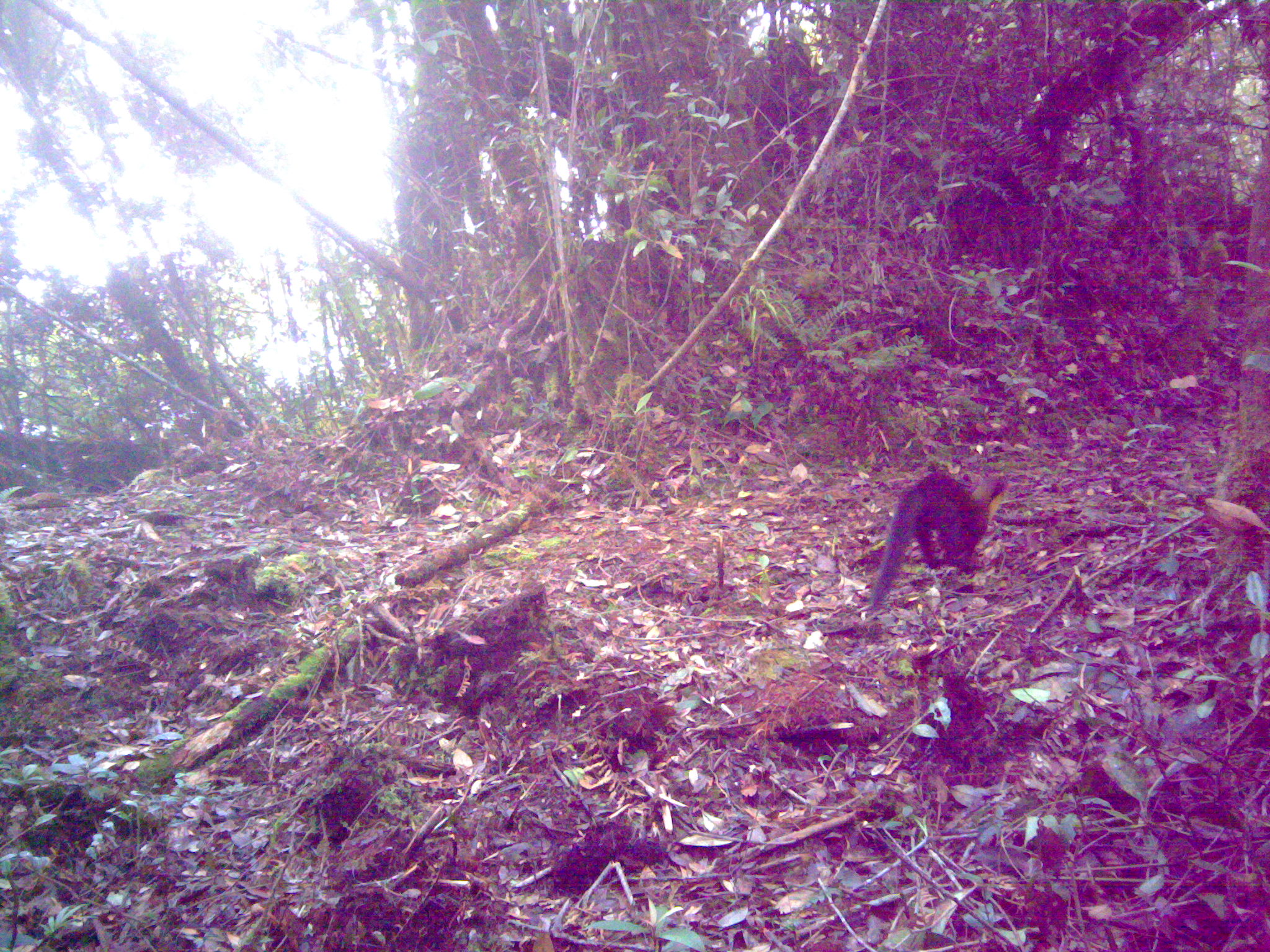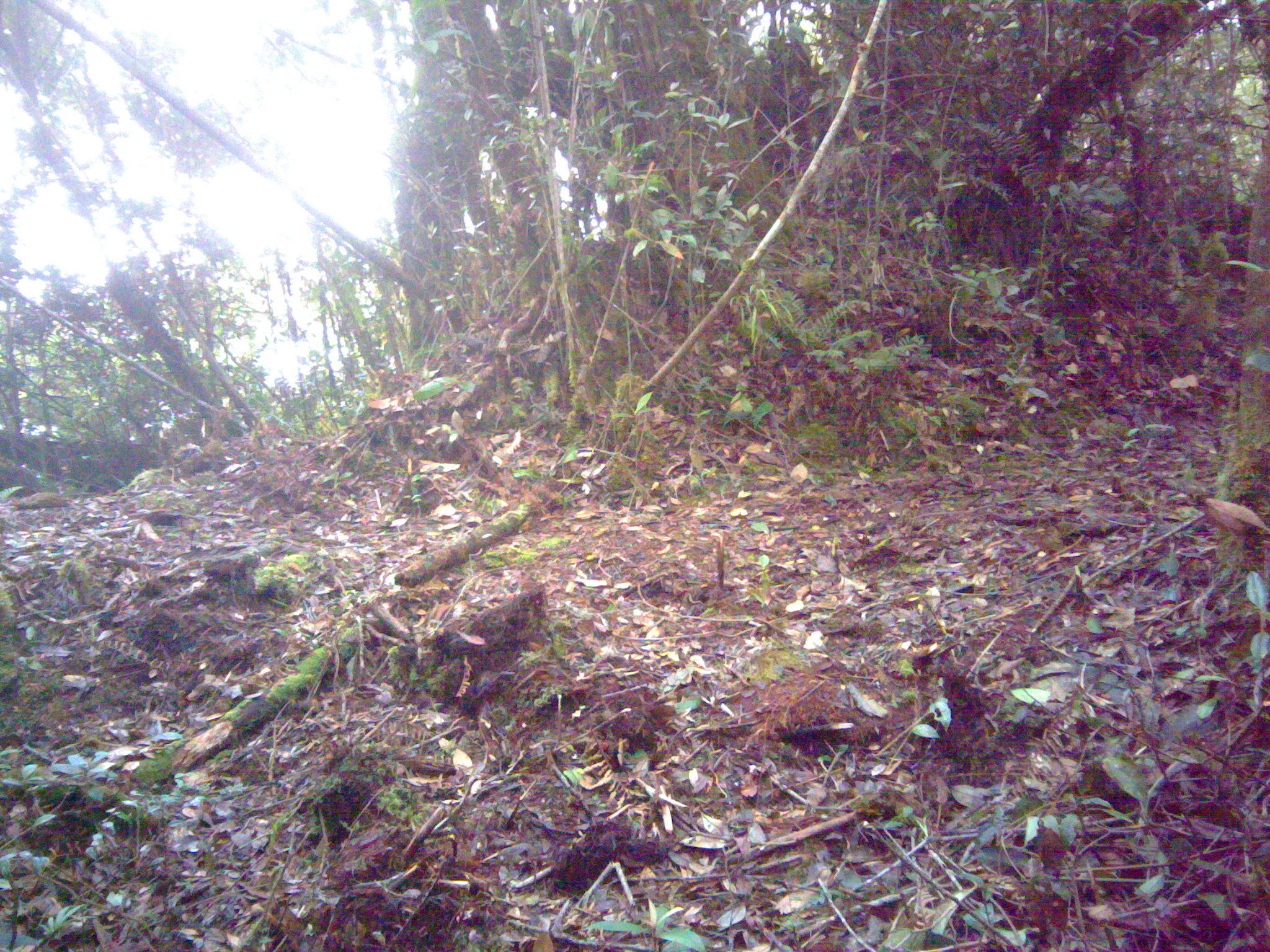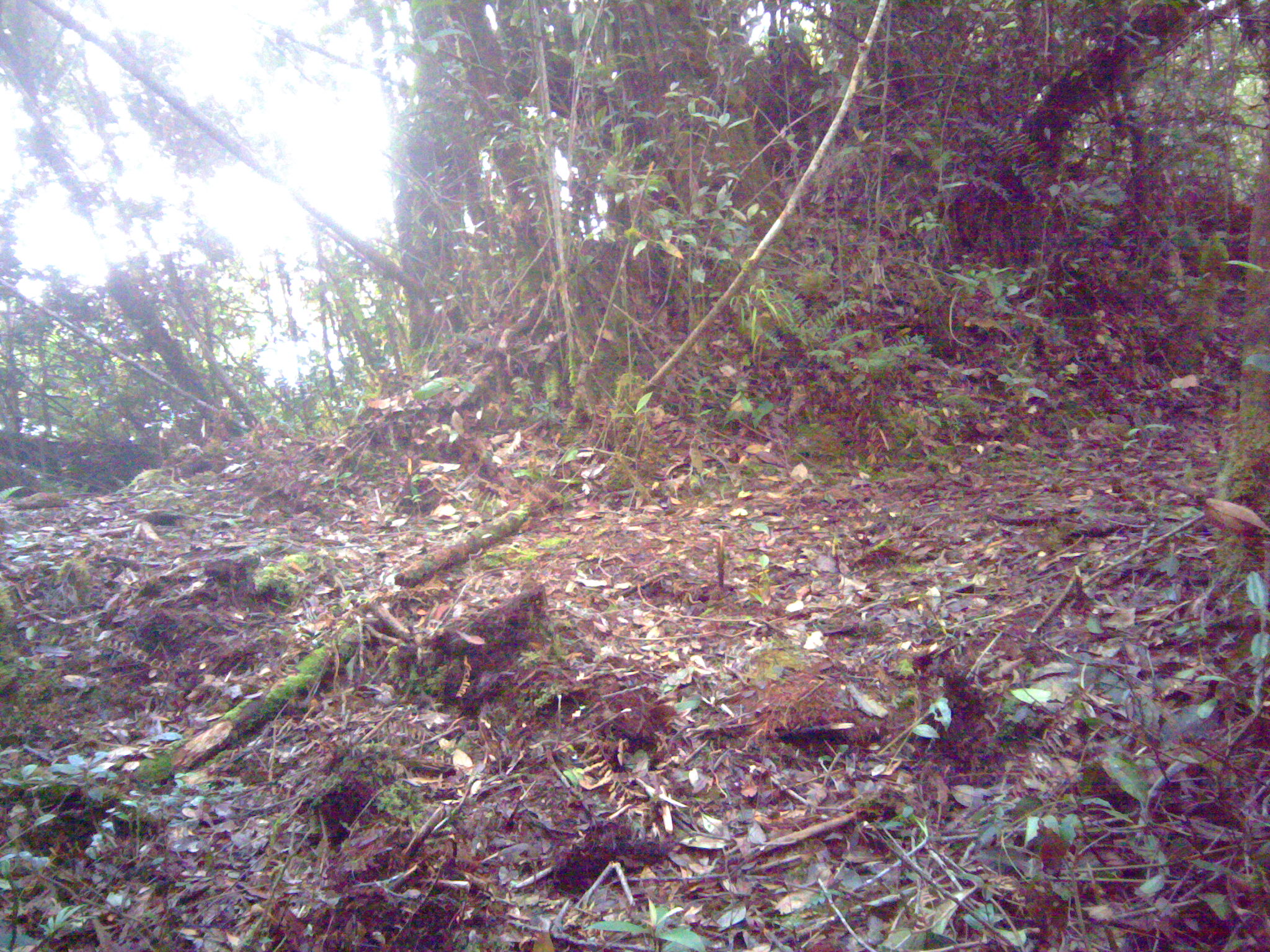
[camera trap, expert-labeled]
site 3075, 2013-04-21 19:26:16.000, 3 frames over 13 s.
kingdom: Animalia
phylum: Chordata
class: Mammalia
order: Carnivora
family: Mustelidae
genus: Martes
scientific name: Martes flavigula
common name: yellow-throated marten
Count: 1.